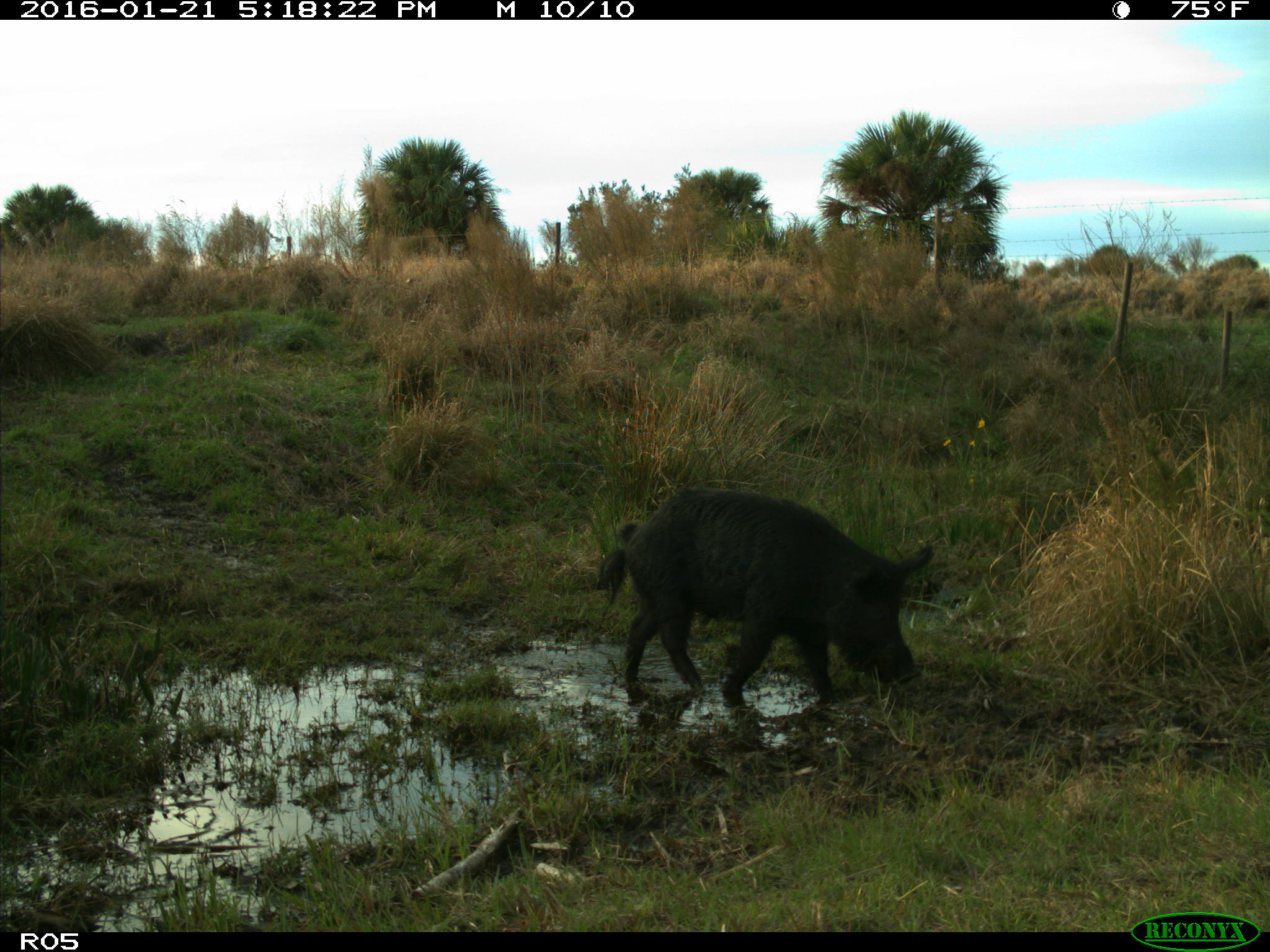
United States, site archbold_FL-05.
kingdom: Animalia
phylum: Chordata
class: Mammalia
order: Artiodactyla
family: Suidae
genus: Sus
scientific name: Sus scrofa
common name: wild boar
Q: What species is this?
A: Sus scrofa (wild boar).